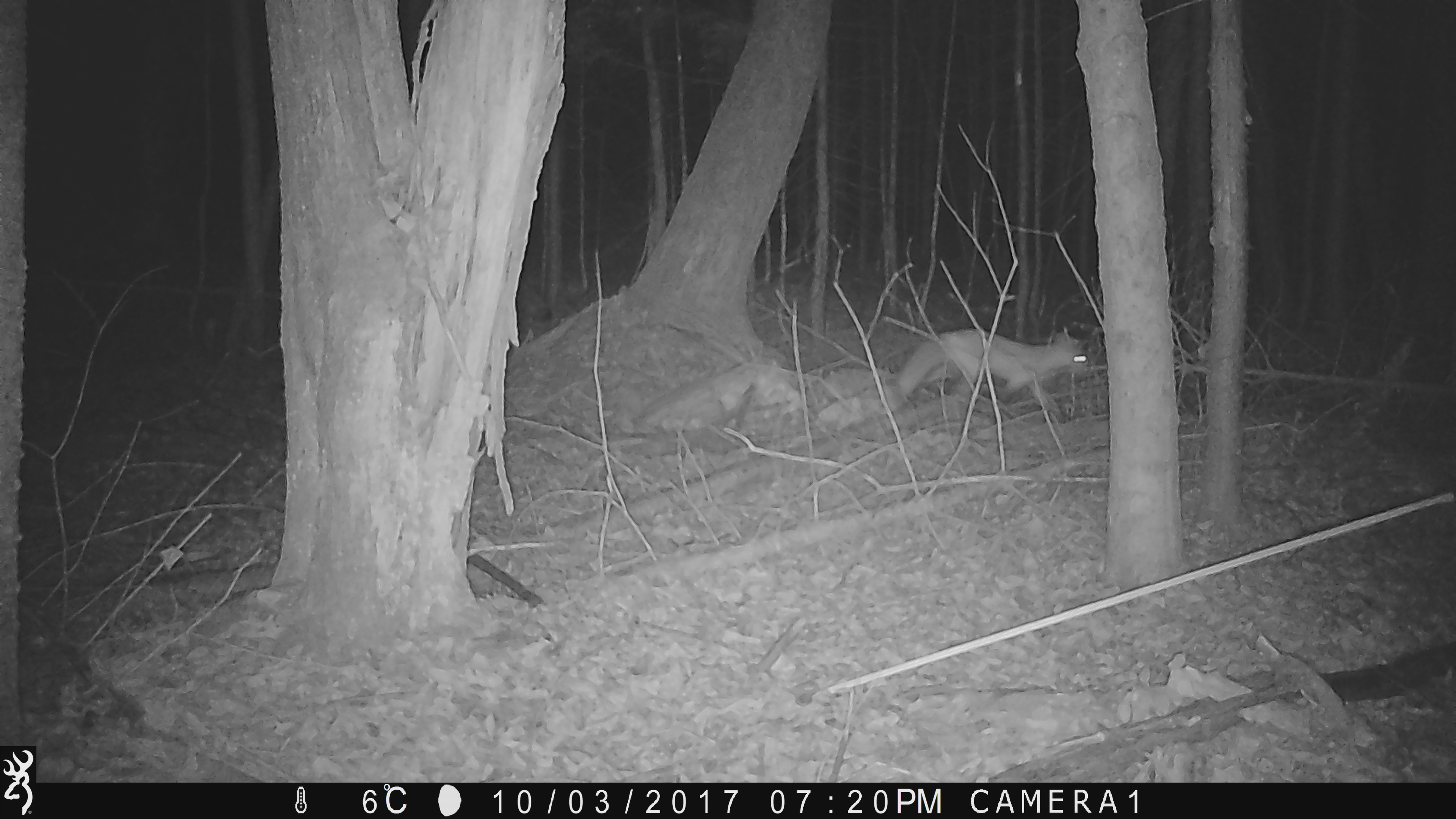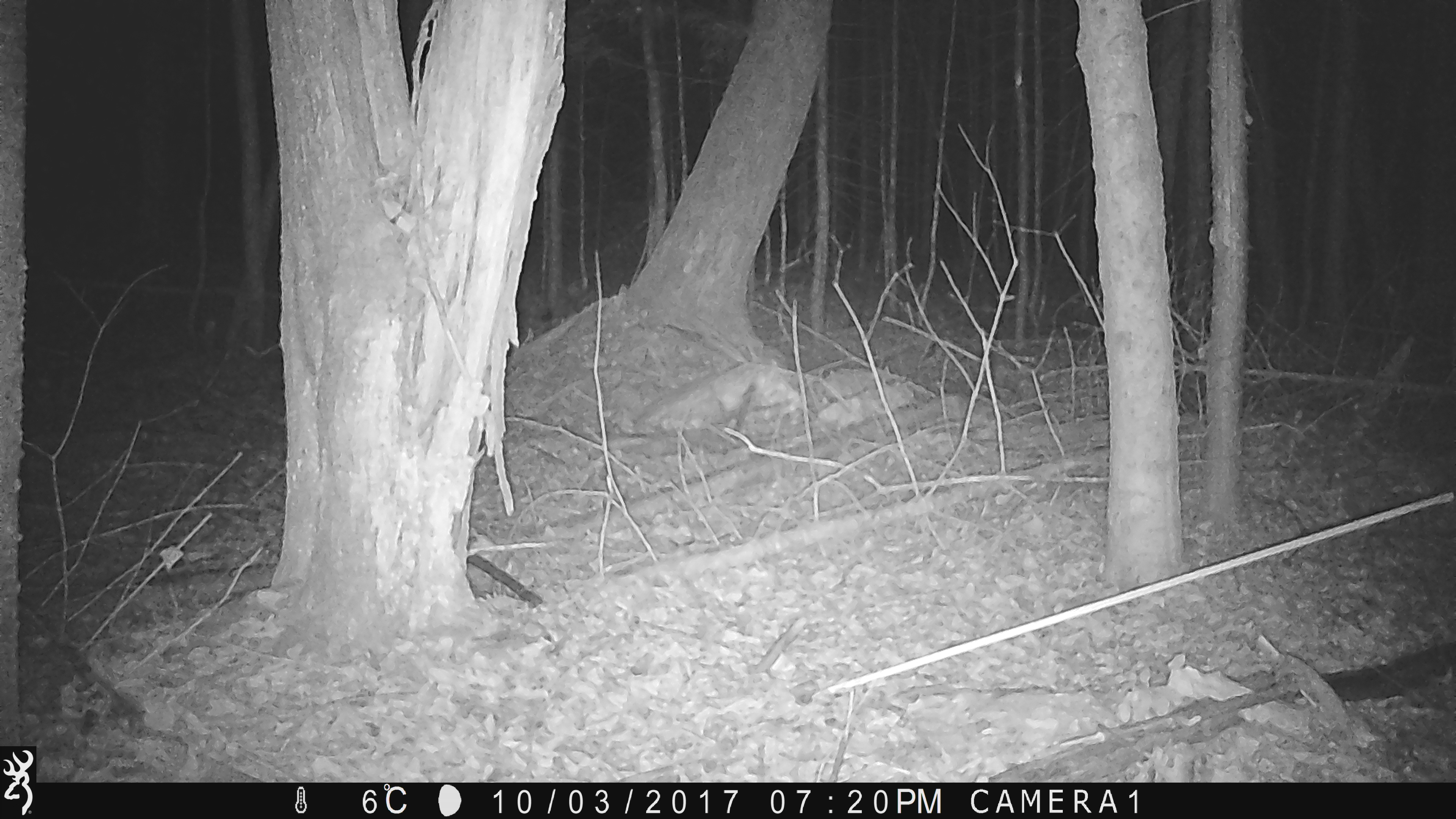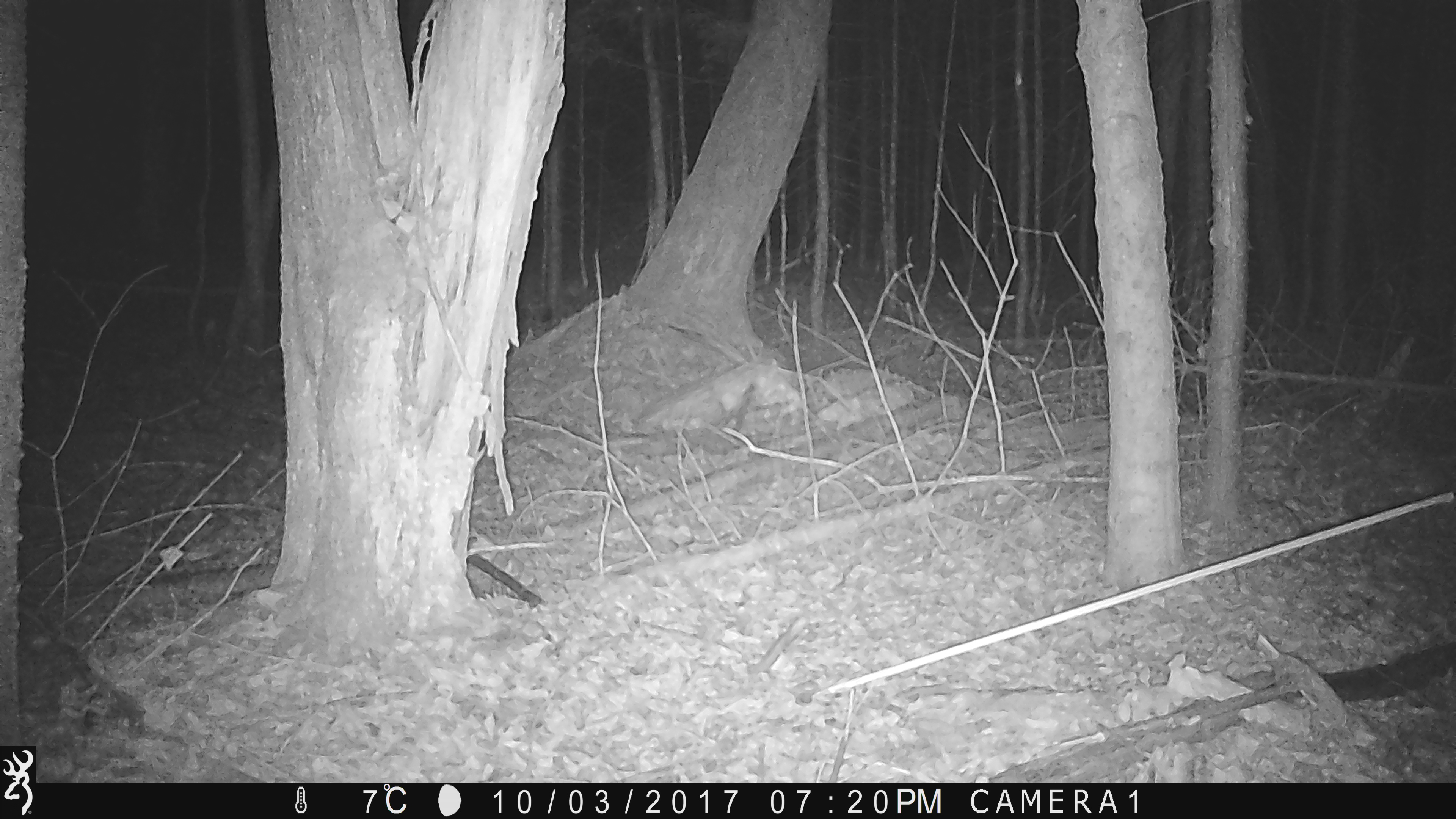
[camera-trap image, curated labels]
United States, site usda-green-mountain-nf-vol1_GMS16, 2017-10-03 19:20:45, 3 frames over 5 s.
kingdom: Animalia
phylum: Chordata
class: Mammalia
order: Carnivora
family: Canidae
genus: Vulpes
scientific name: Vulpes vulpes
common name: red fox